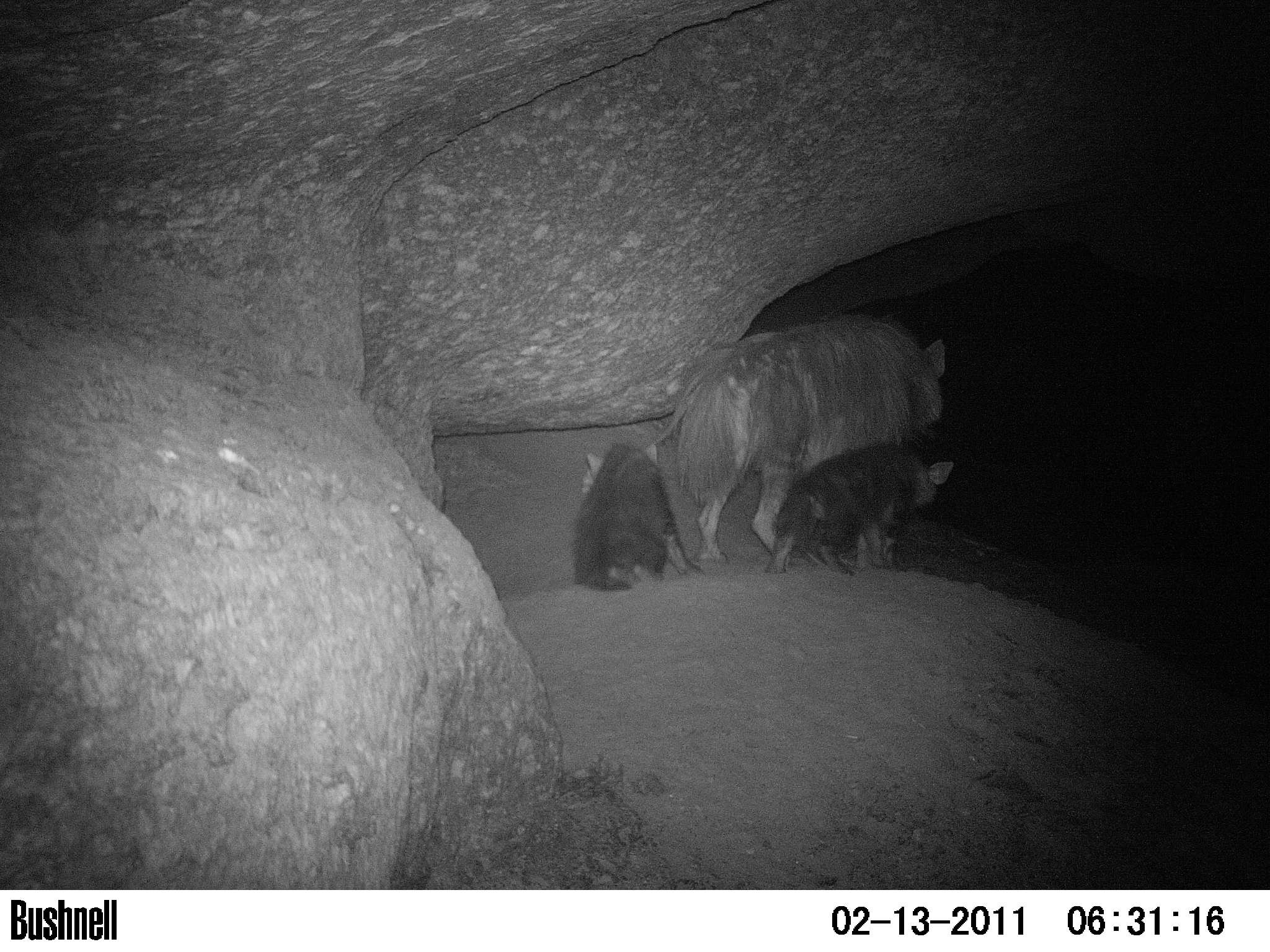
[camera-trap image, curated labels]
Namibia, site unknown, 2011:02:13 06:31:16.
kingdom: Animalia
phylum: Chordata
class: Mammalia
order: Carnivora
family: Hyaenidae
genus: Parahyaena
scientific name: Parahyaena brunnea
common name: brown hyena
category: hyaena brunnea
Hyaena brunnea (brown hyena) (Parahyaena brunnea).